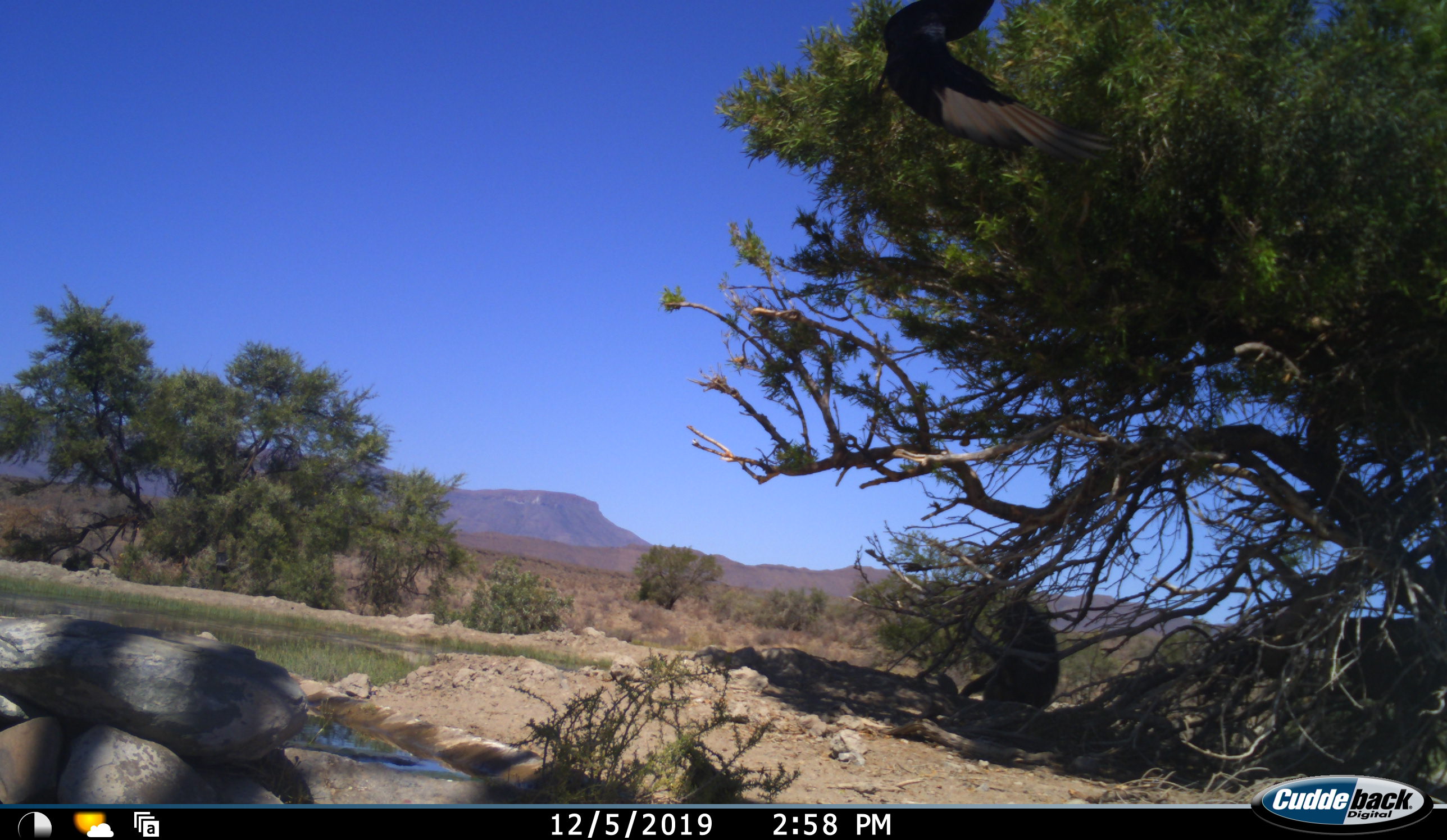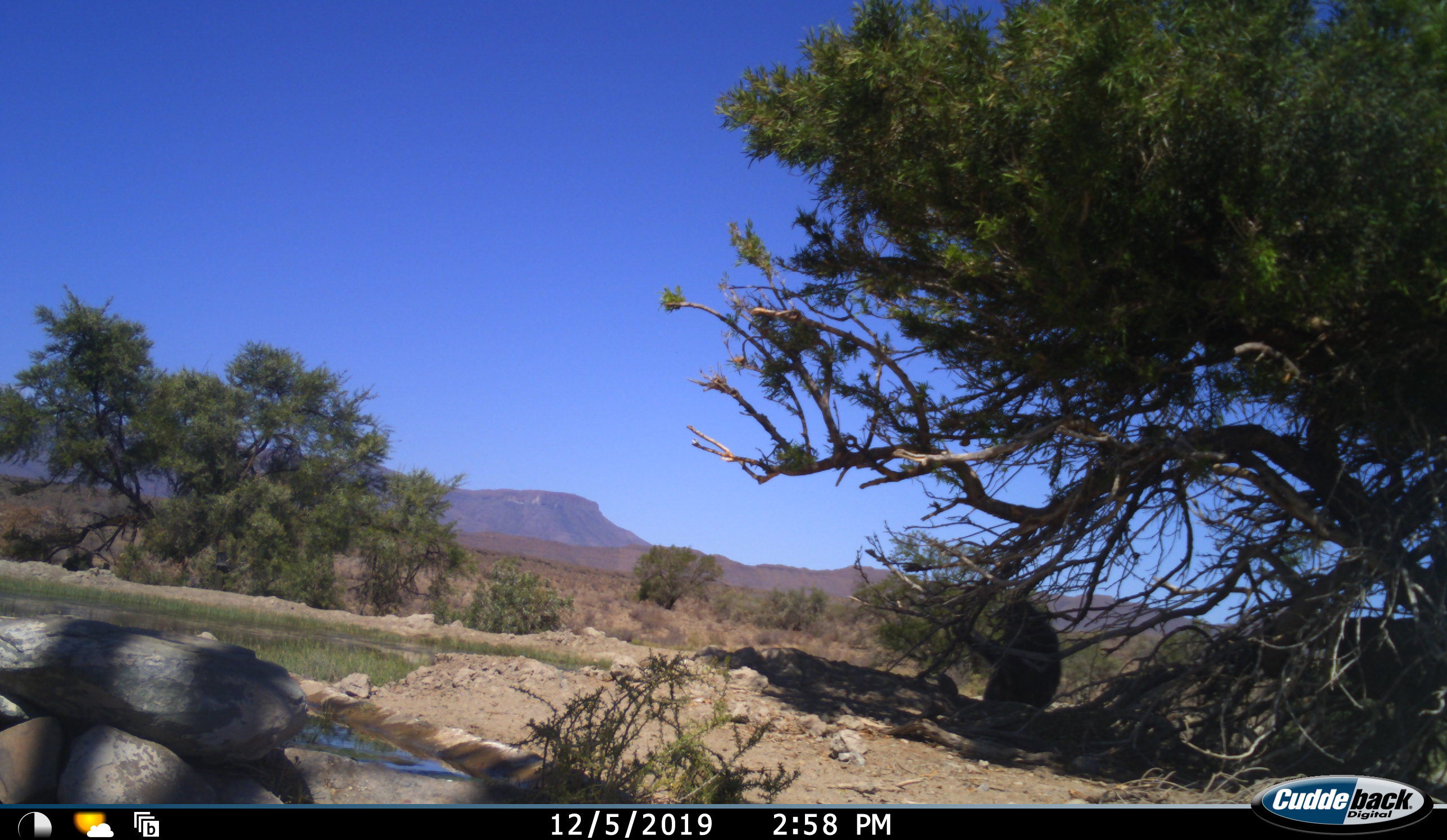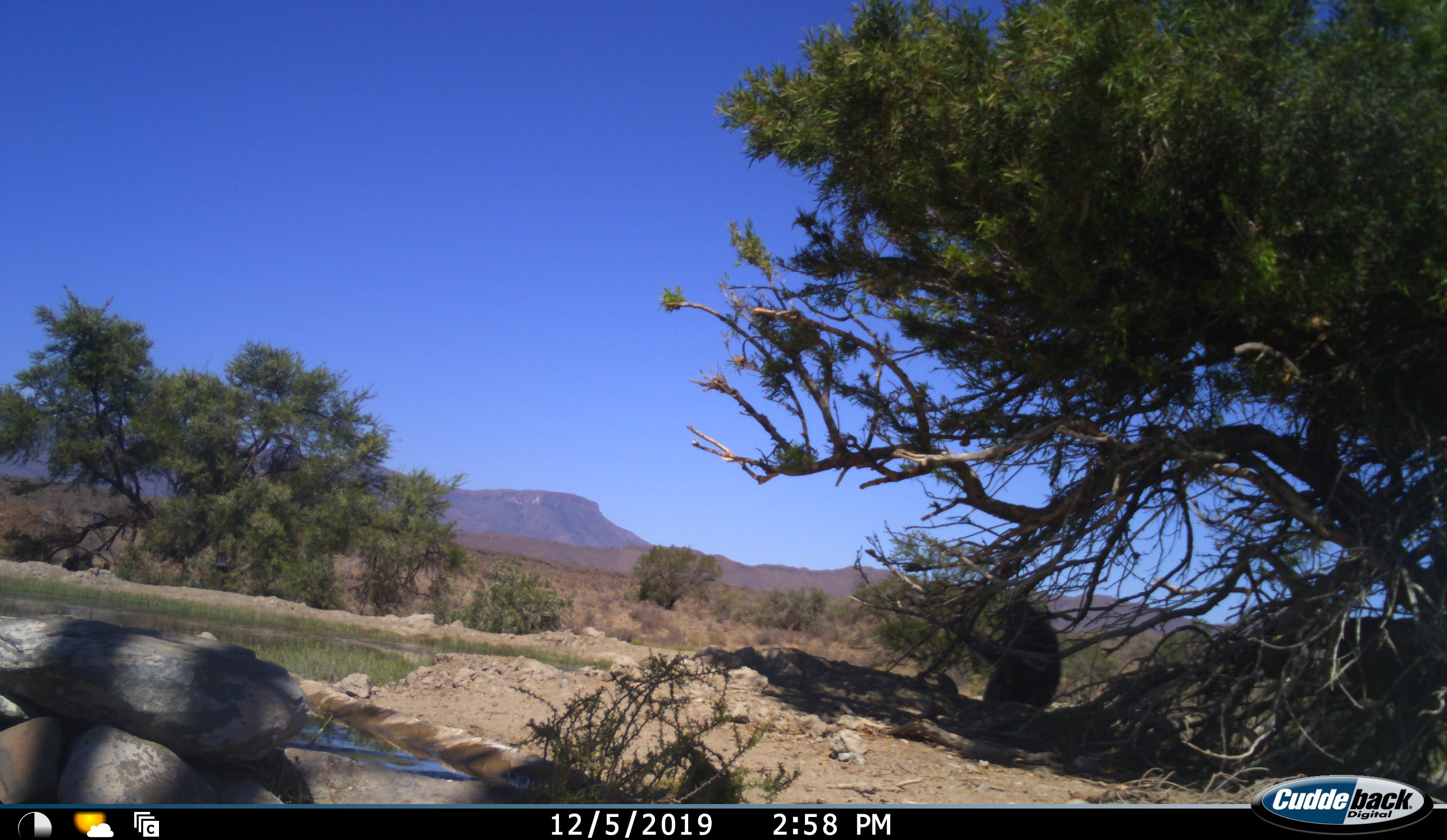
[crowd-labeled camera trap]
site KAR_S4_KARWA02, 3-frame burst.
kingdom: Animalia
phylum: Chordata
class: Mammalia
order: Primates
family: Cercopithecidae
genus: Papio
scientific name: Papio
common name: baboon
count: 1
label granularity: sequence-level